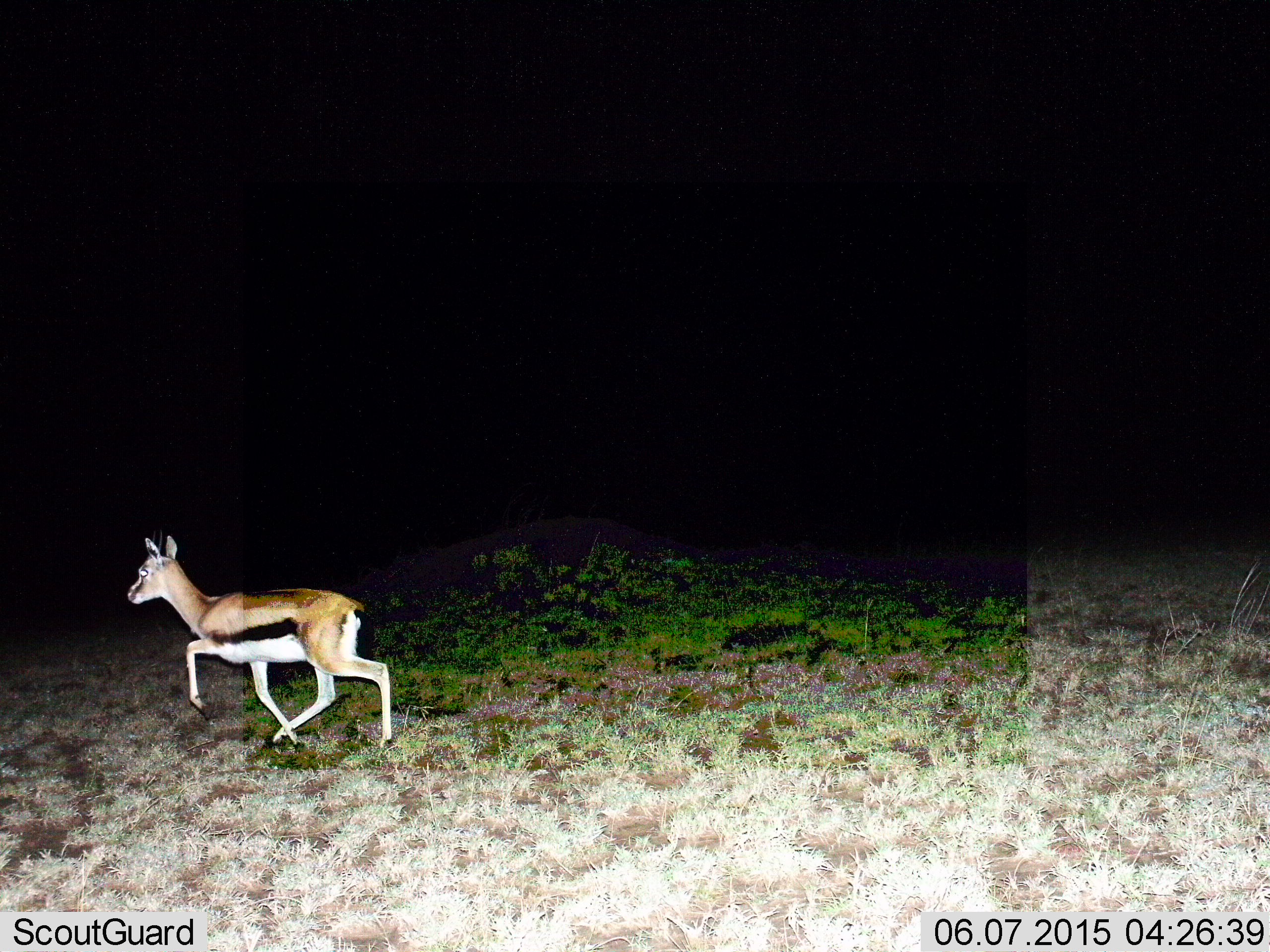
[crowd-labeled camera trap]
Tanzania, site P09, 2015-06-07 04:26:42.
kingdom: Animalia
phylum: Chordata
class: Mammalia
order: Artiodactyla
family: Bovidae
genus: Eudorcas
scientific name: Eudorcas thomsonii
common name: thomson's gazelle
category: gazellethomsons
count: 1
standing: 0%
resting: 0%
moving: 100%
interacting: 0%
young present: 0%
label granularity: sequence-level